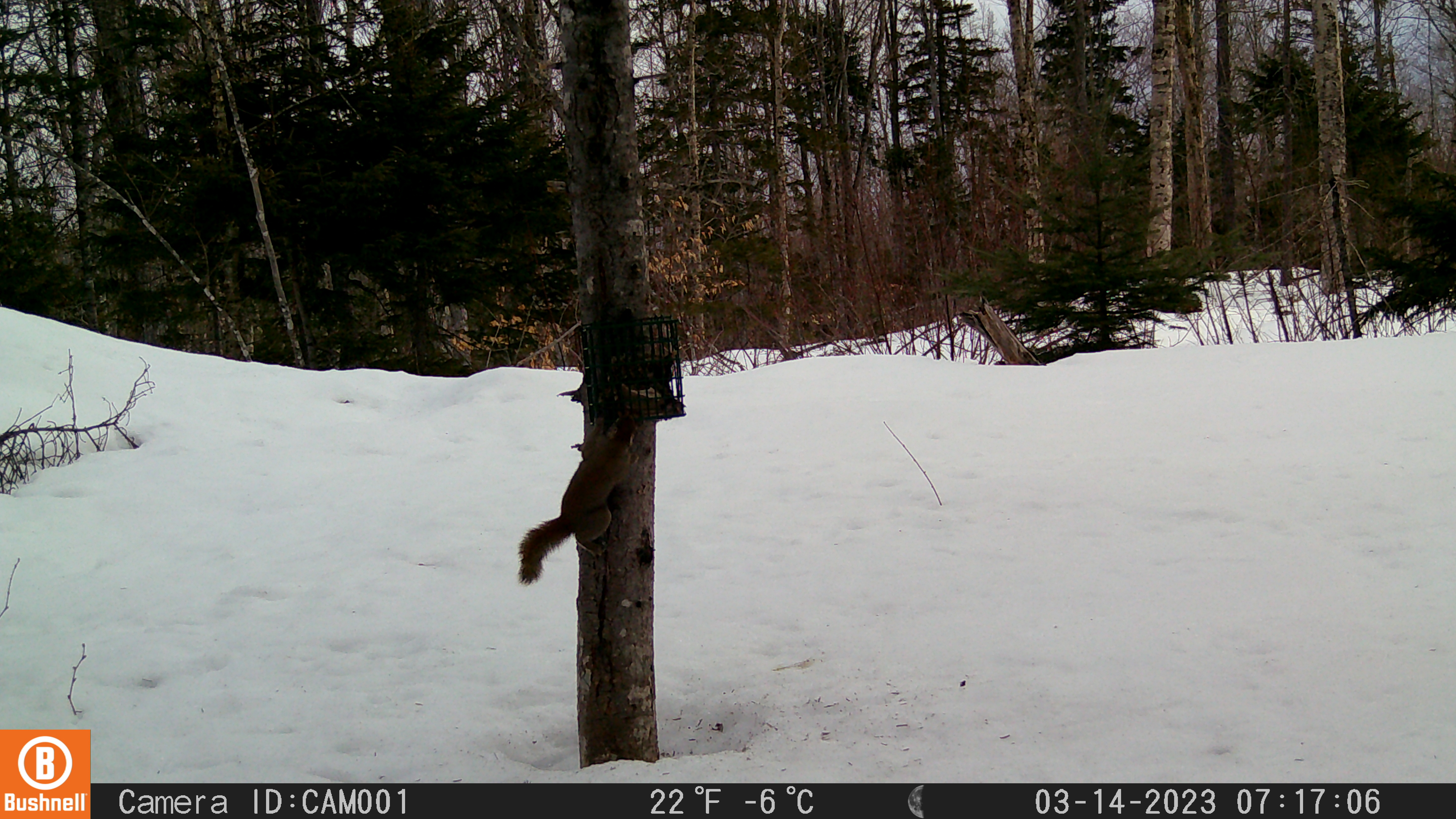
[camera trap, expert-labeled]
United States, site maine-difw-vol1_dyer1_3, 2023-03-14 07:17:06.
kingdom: Animalia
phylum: Chordata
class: Mammalia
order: Rodentia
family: Sciuridae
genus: Tamiasciurus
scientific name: Tamiasciurus hudsonicus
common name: red squirrel